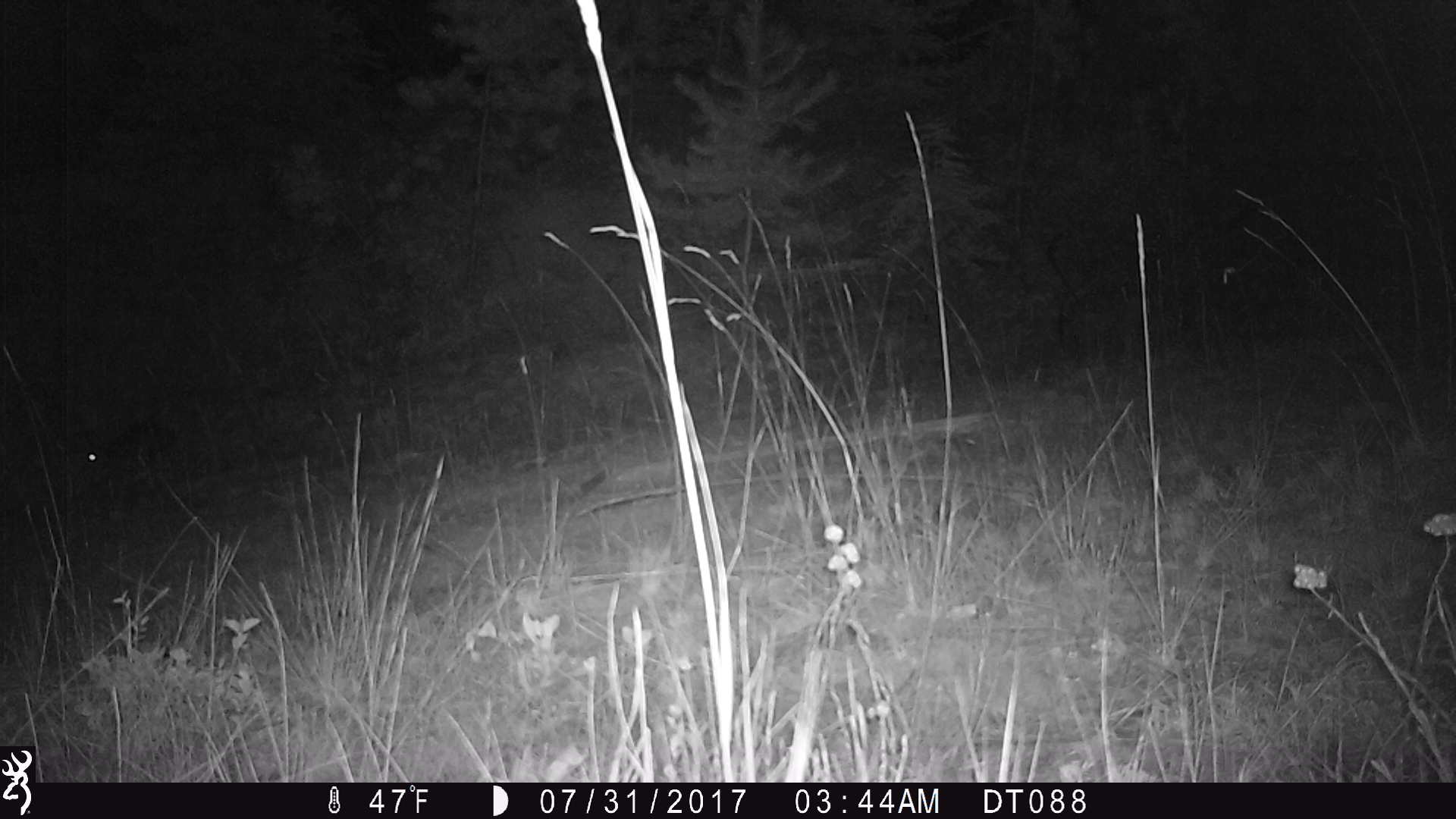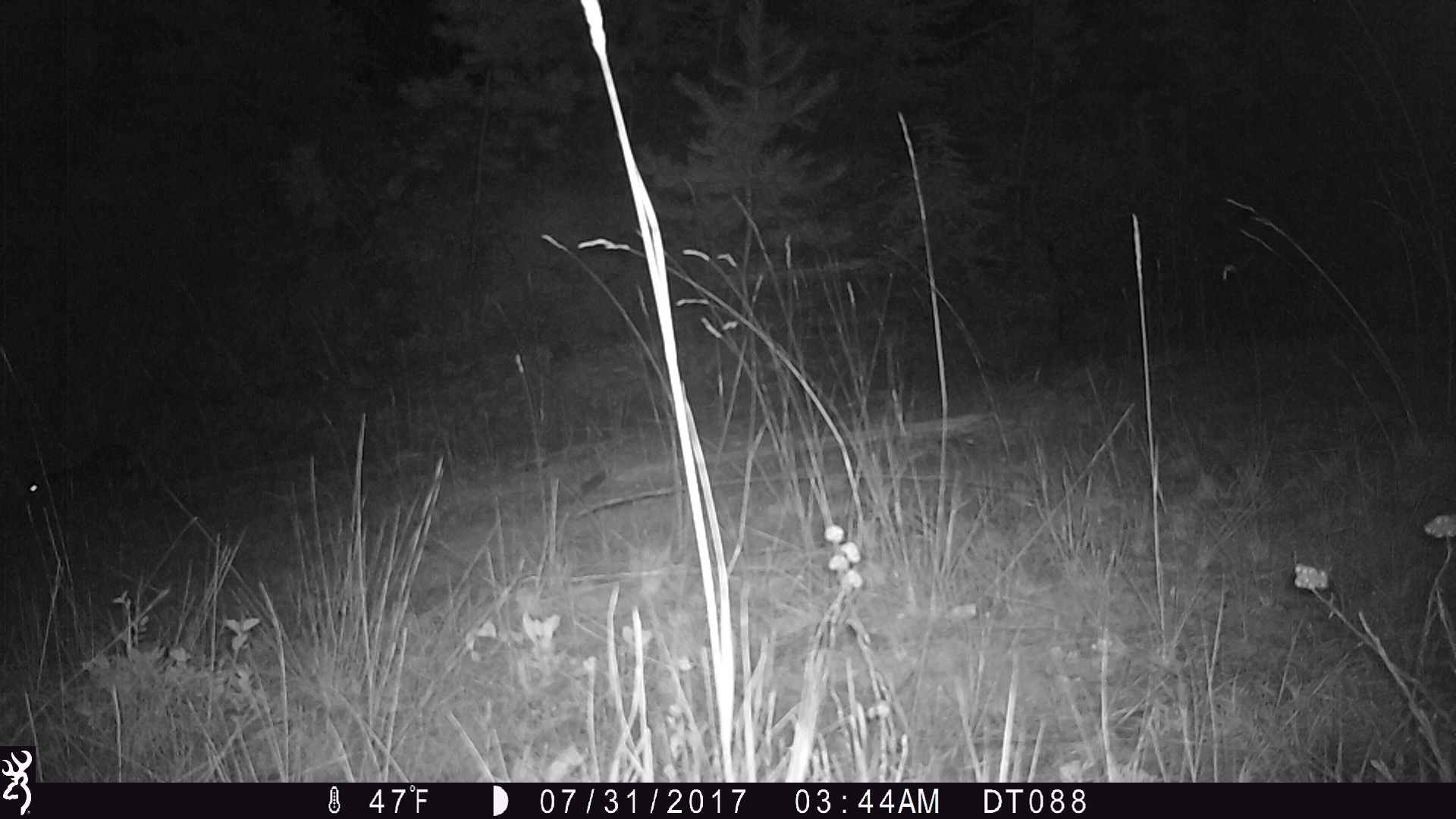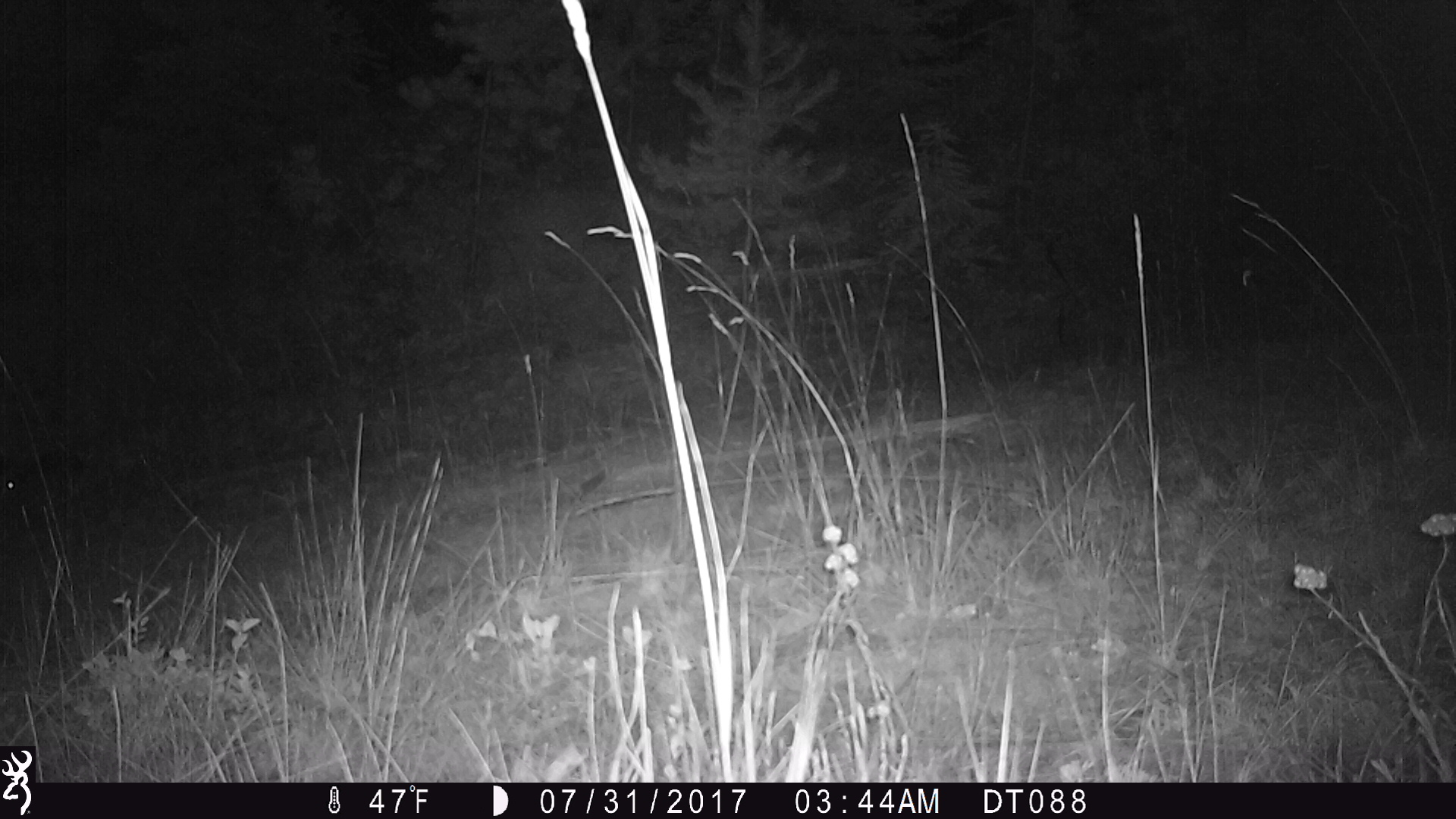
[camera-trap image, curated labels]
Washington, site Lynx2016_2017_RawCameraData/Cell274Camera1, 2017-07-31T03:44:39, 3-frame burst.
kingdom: Animalia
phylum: Chordata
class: Mammalia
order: Lagomorpha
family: Leporidae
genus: Lepus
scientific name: Lepus americanus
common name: snowshoe hare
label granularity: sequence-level